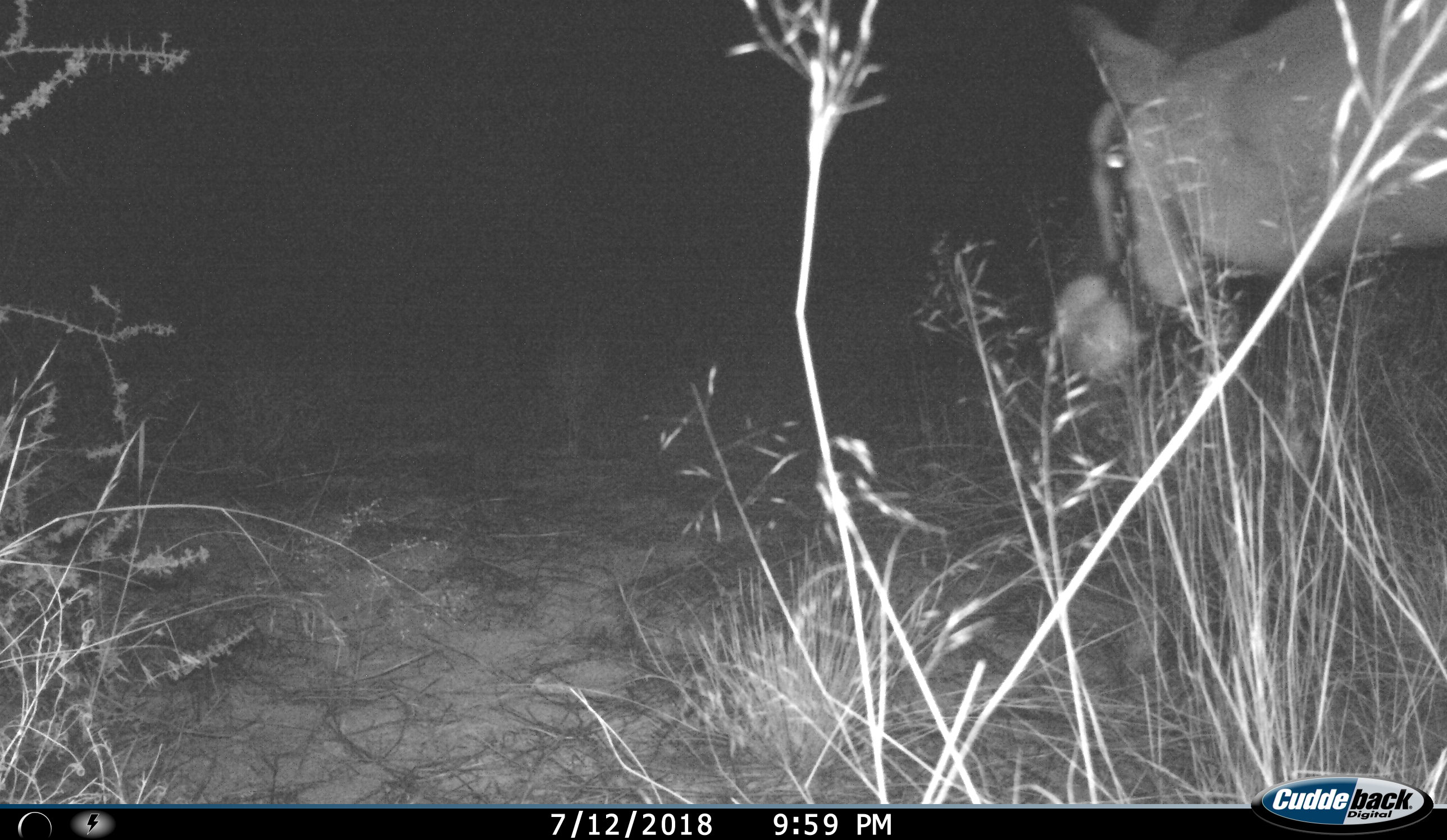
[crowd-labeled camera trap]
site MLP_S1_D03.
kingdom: Animalia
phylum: Chordata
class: Mammalia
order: Artiodactyla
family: Bovidae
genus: Oryx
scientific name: Oryx gazella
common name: gemsbok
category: oryx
Oryx (gemsbok) (Oryx gazella), count 1. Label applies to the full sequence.